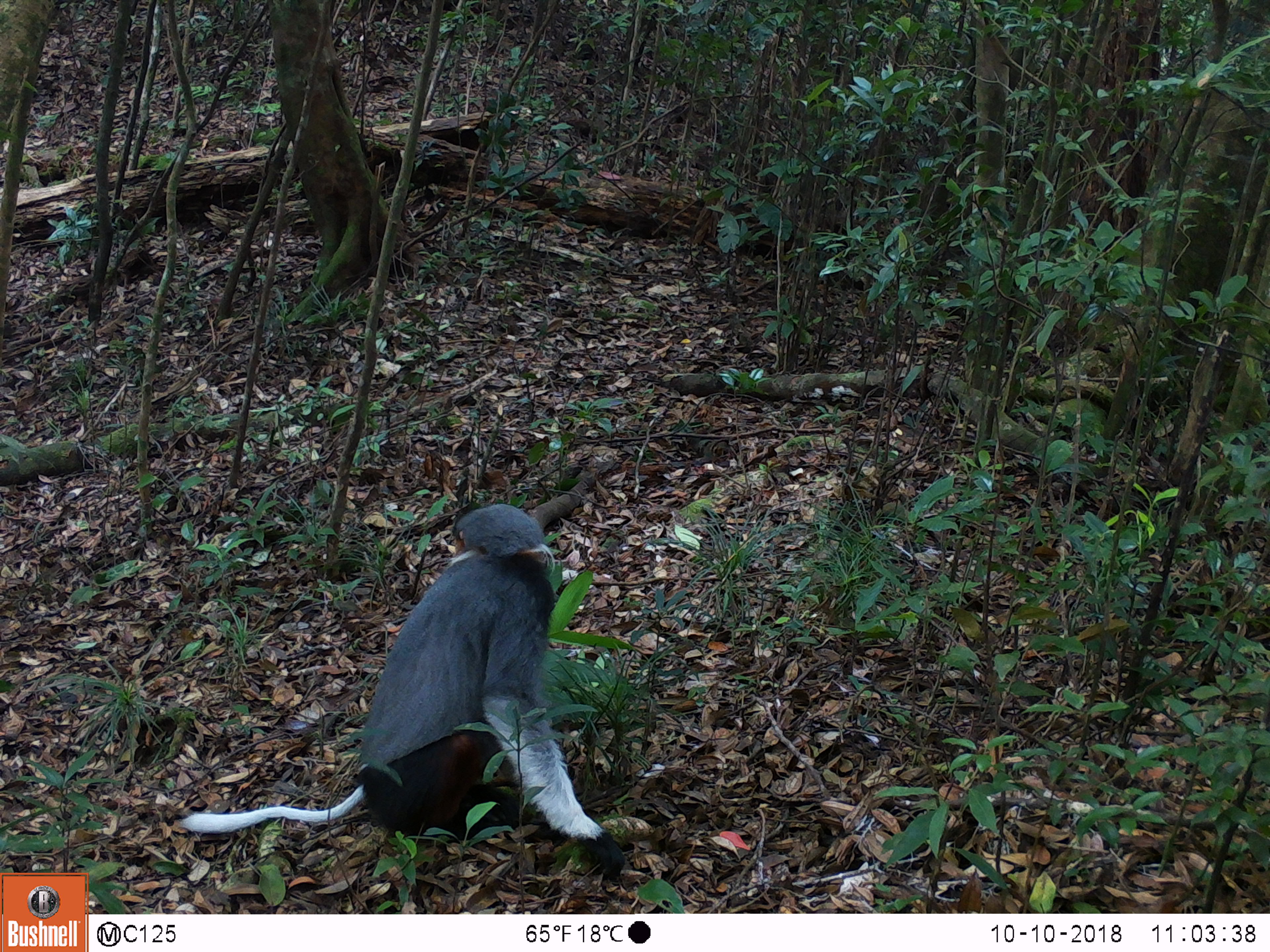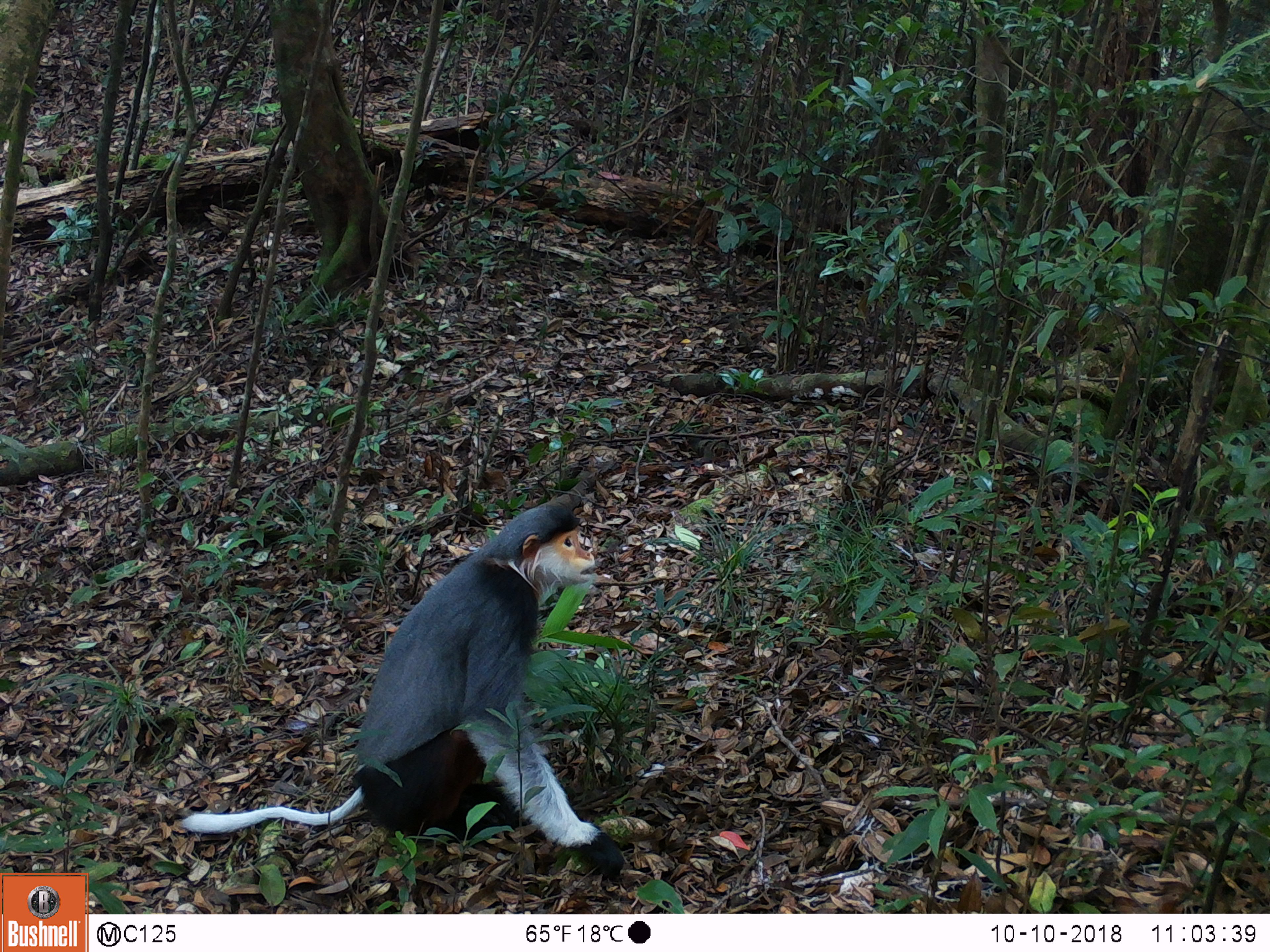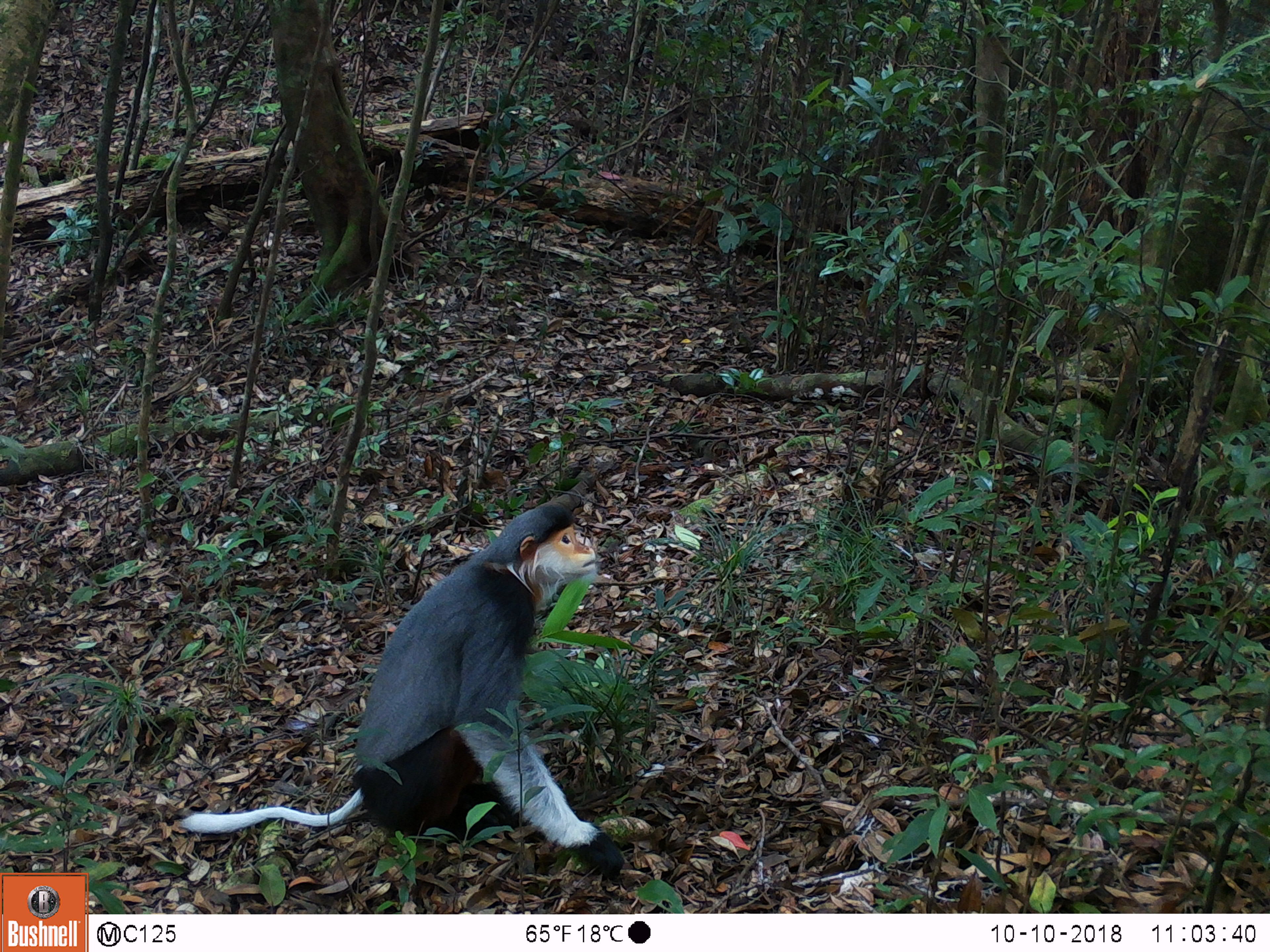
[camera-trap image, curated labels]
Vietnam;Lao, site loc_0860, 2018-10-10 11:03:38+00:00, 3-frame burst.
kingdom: Animalia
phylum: Chordata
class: Mammalia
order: Primates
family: Cercopithecidae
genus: Pygathrix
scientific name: Pygathrix nemaeus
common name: red-shanked douc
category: red shanked douc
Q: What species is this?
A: Red shanked douc (red-shanked douc) (Pygathrix nemaeus).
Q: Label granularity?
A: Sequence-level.